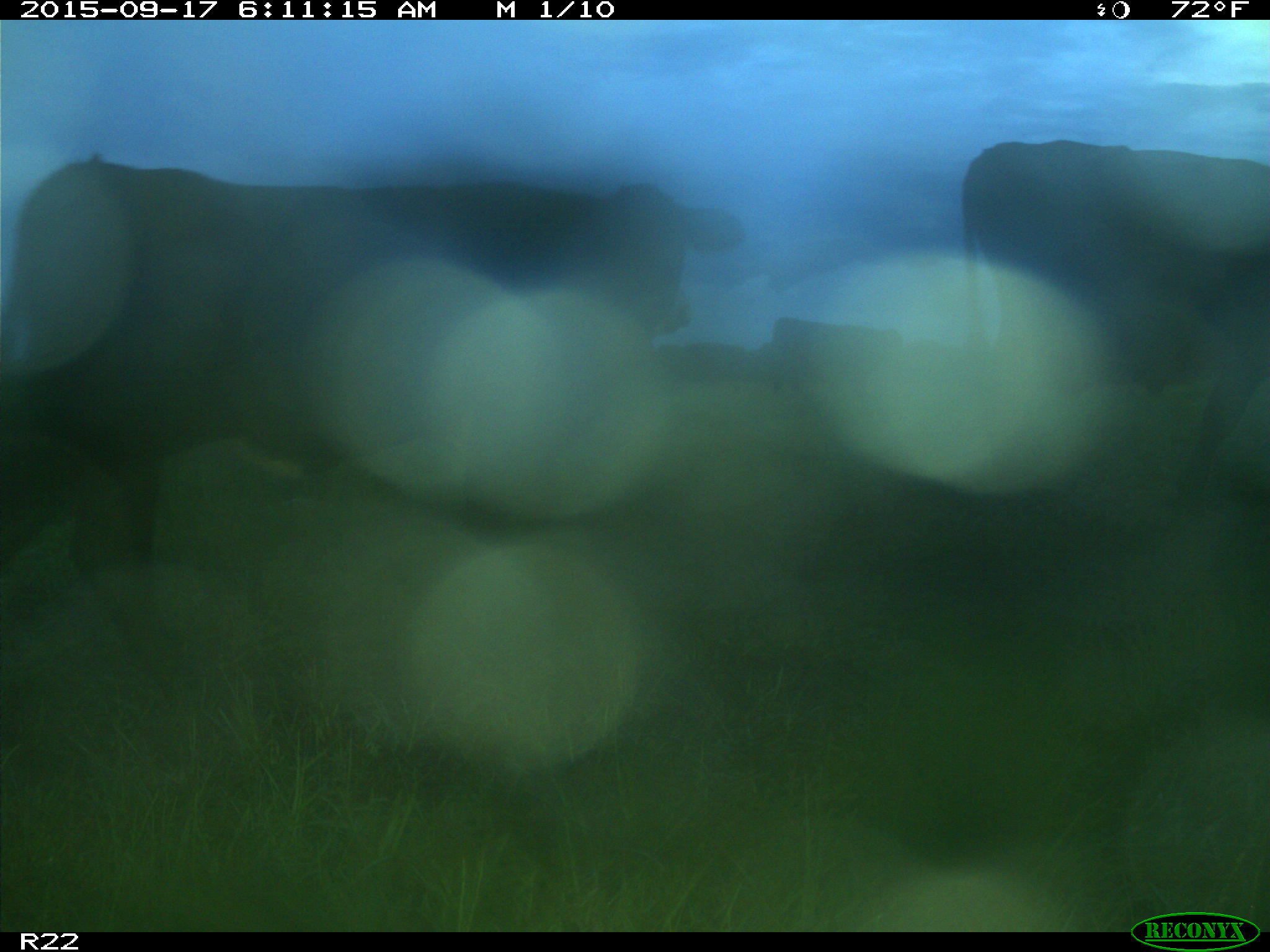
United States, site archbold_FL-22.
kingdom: Animalia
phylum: Chordata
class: Mammalia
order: Artiodactyla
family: Bovidae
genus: Bos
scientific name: Bos taurus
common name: domestic cow